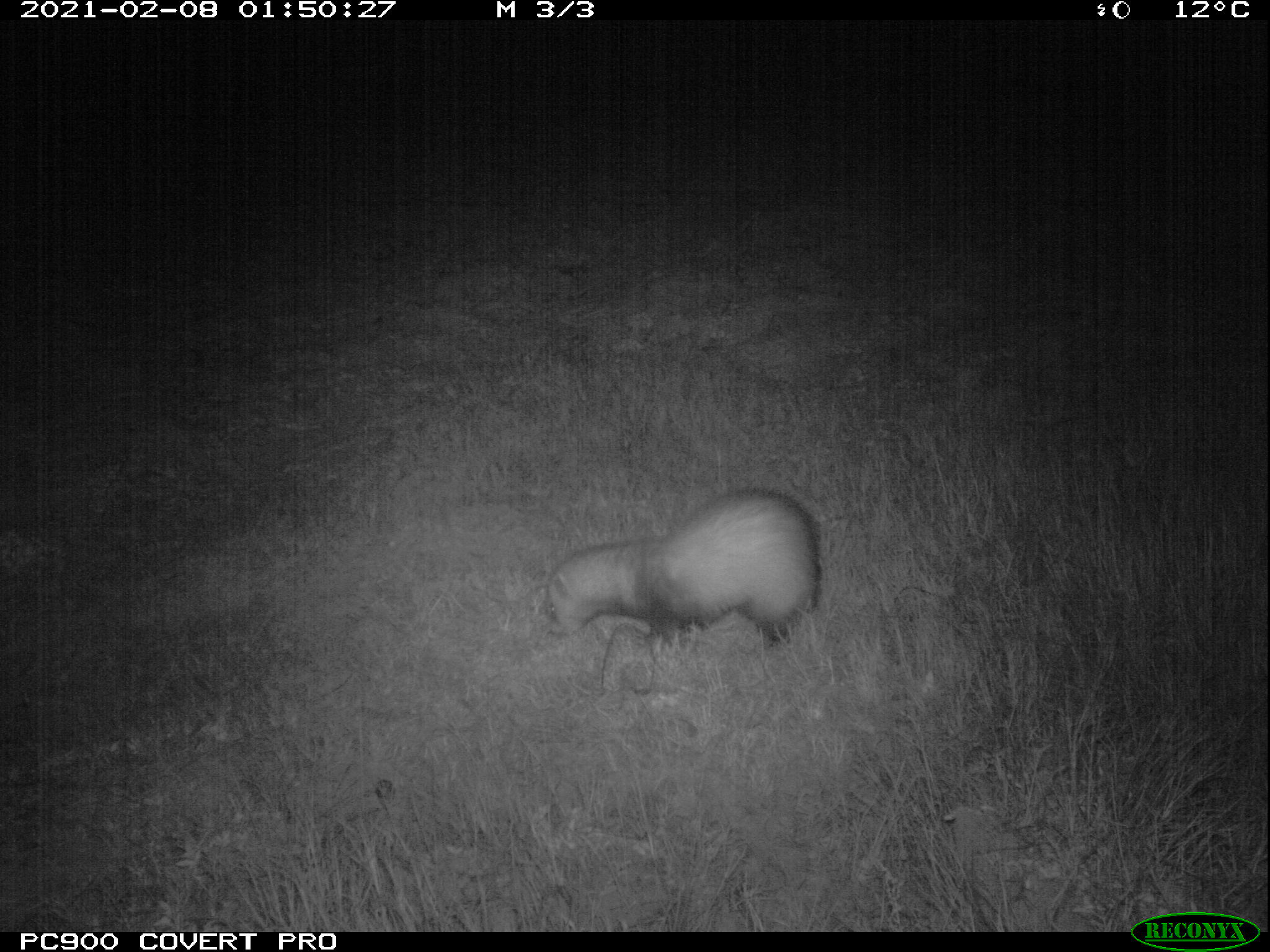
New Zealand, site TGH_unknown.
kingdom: Animalia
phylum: Chordata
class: Mammalia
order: Carnivora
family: Mustelidae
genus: Mustela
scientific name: Mustela furo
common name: ferret